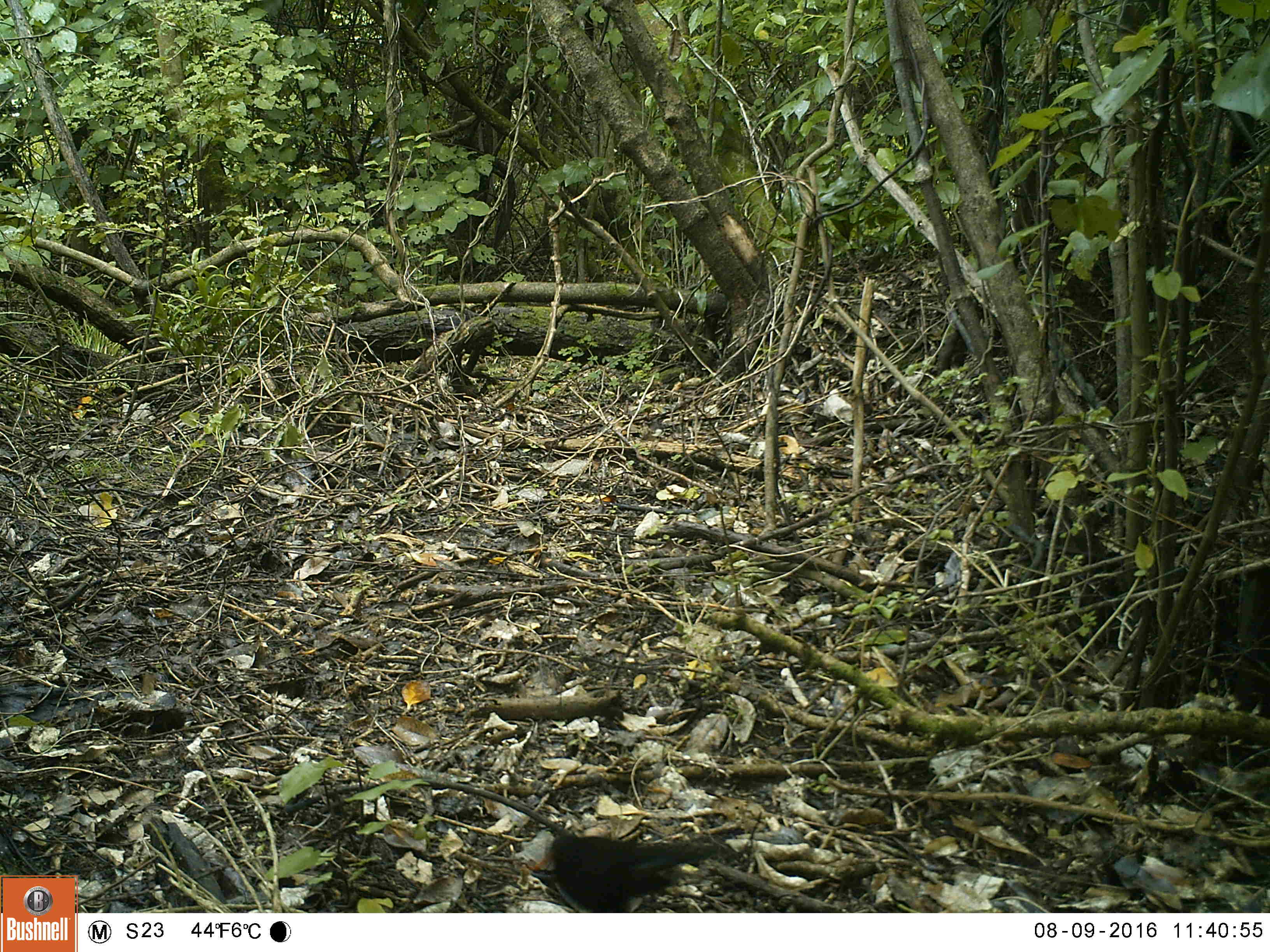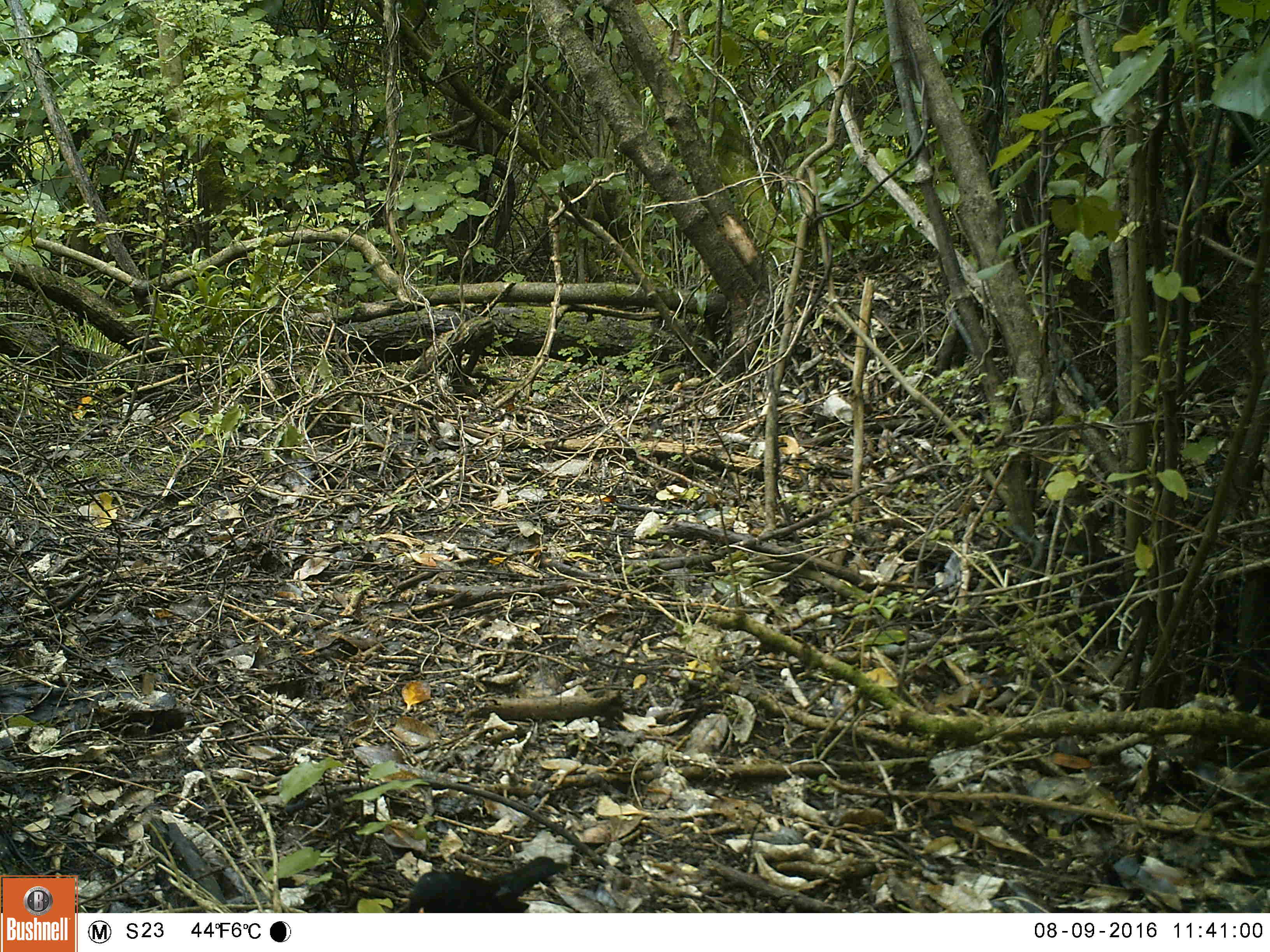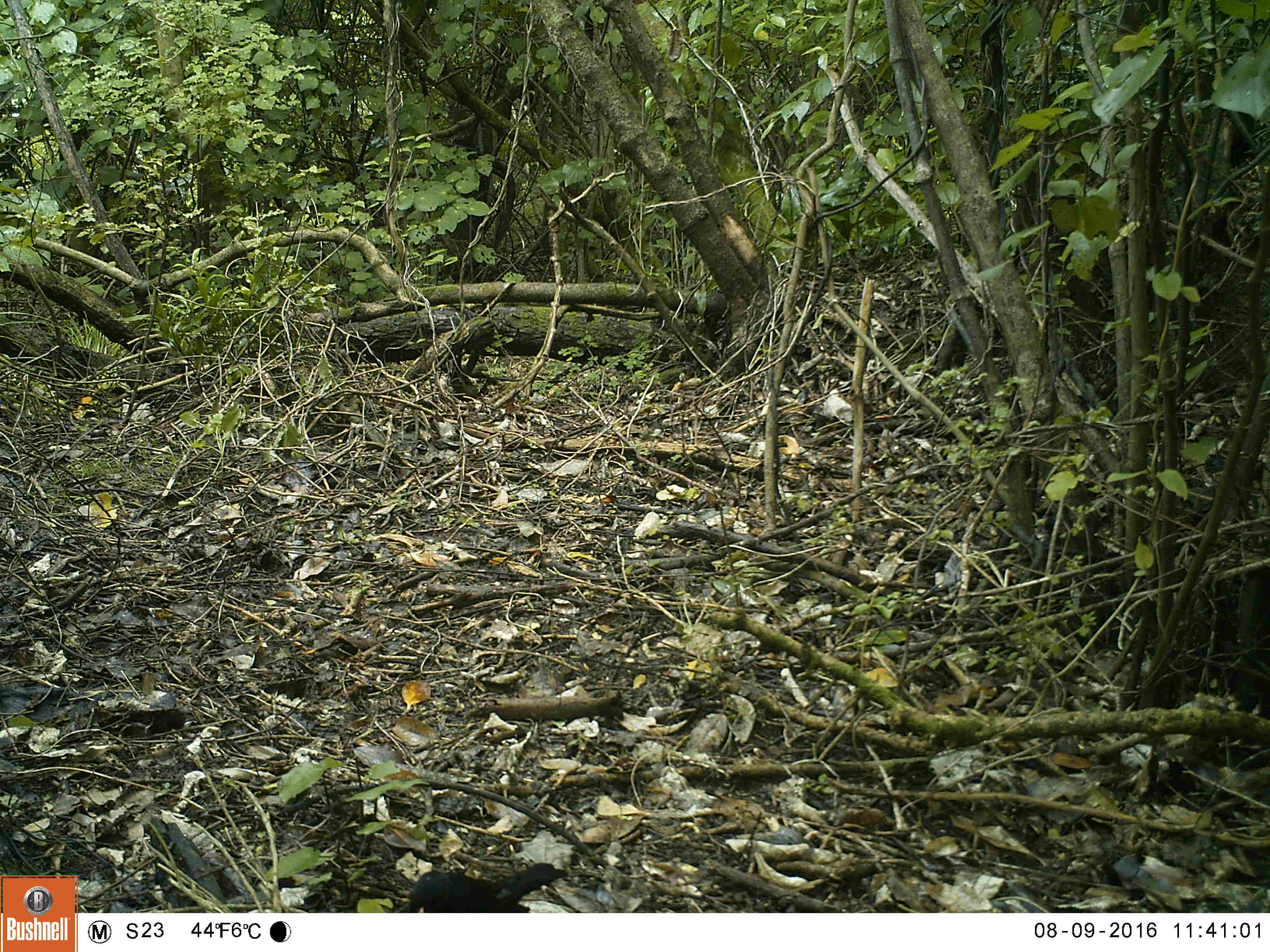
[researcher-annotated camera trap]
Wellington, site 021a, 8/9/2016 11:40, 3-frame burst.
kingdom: Animalia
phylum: Chordata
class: Aves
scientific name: Aves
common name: bird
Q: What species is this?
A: Bird (Aves).